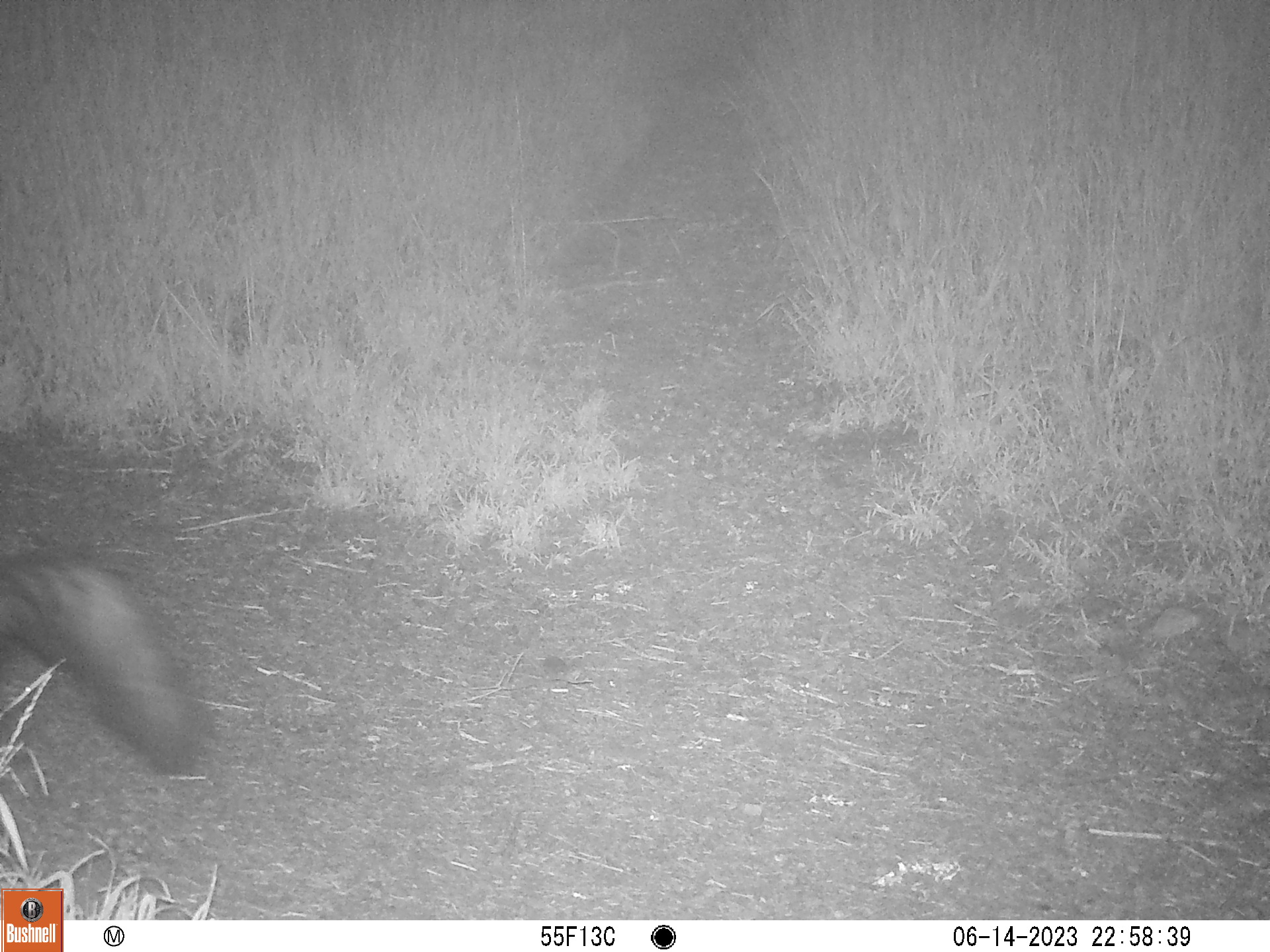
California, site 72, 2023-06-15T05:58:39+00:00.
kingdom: Animalia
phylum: Chordata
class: Mammalia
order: Carnivora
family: Canidae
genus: Urocyon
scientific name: Urocyon cinereoargenteus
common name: gray fox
Gray fox (Urocyon cinereoargenteus).